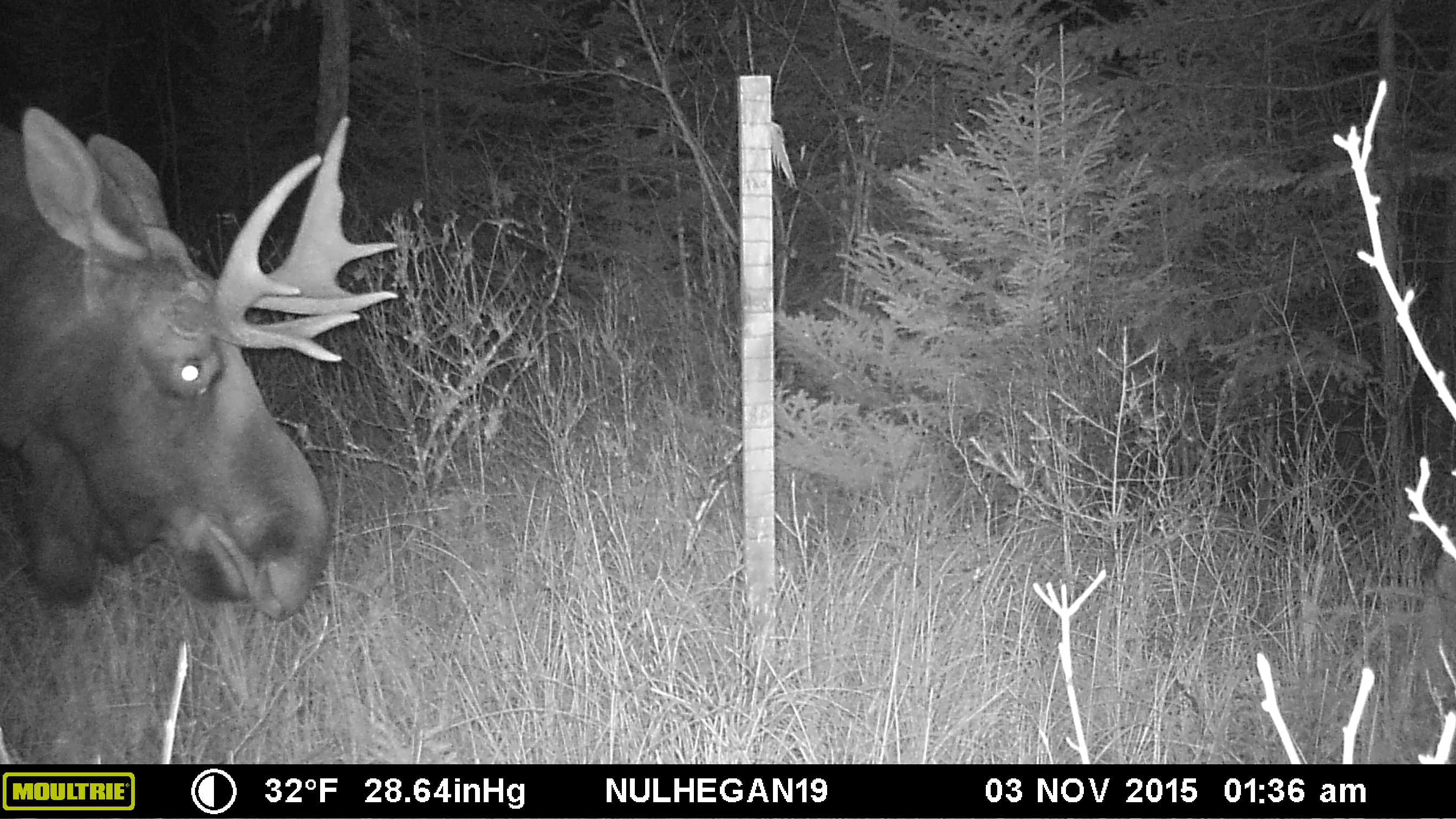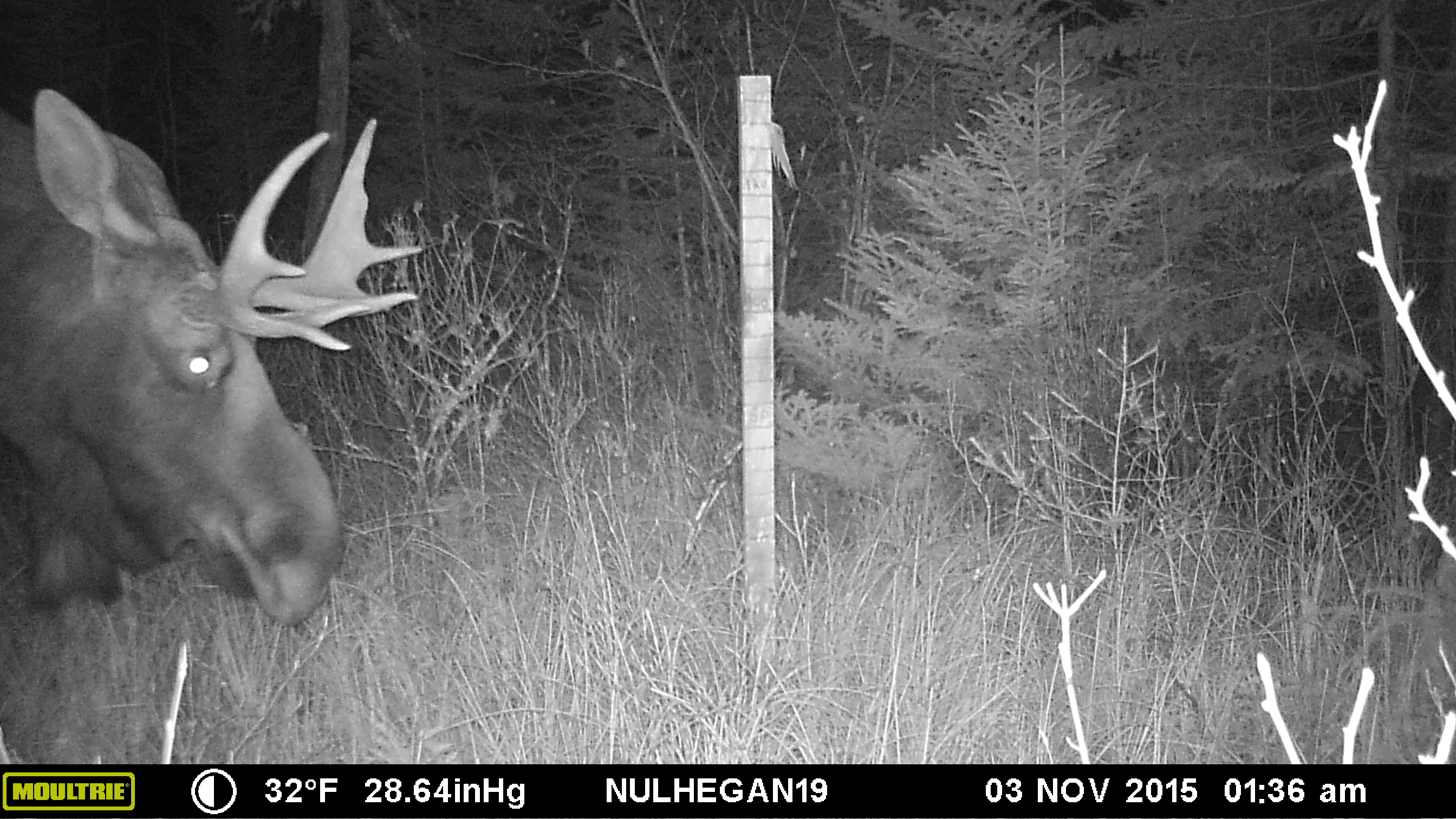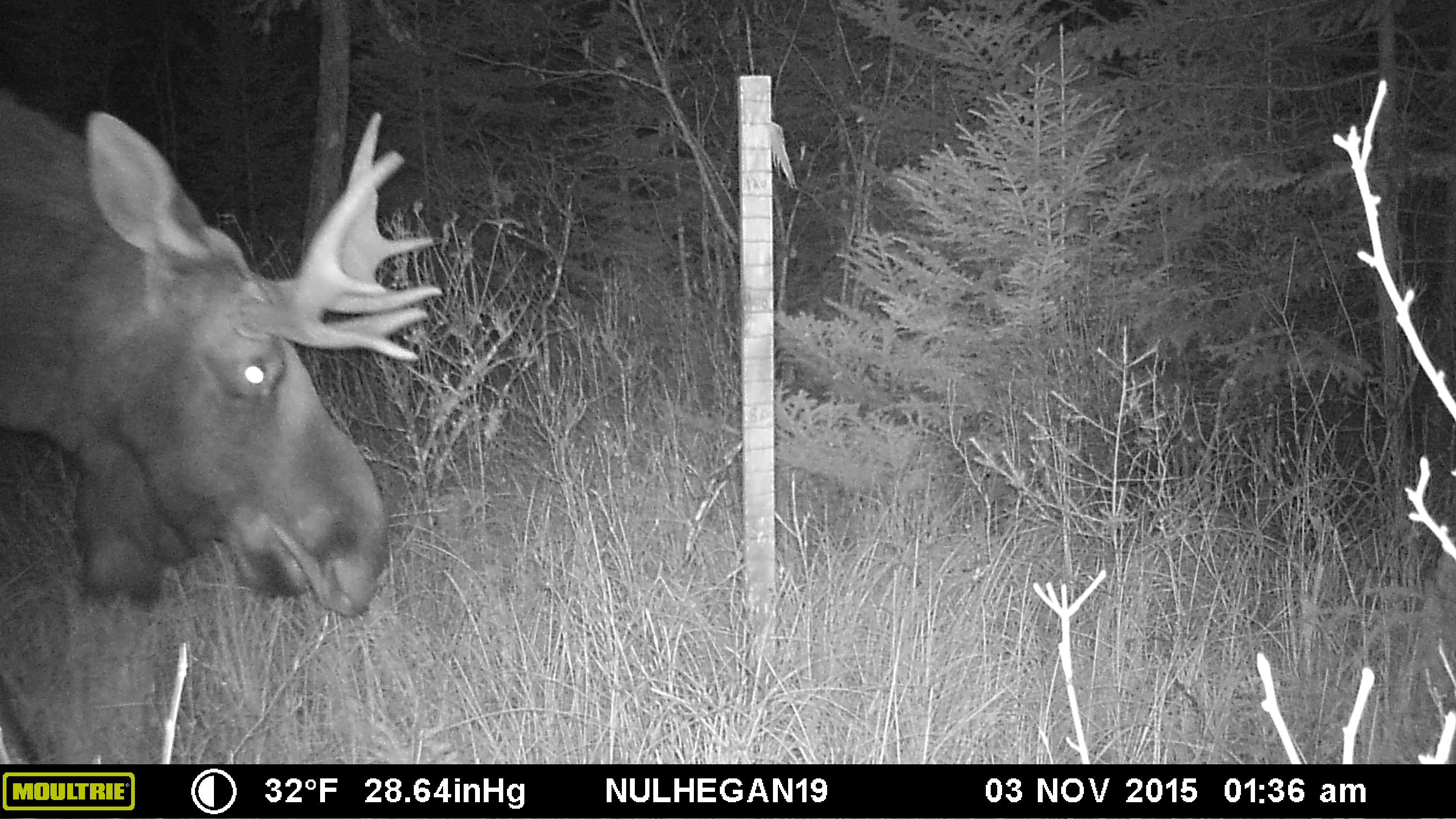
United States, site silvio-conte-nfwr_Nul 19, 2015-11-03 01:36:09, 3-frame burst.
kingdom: Animalia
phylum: Chordata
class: Mammalia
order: Artiodactyla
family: Cervidae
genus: Alces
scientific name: Alces alces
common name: moose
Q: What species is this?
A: Moose (Alces alces).